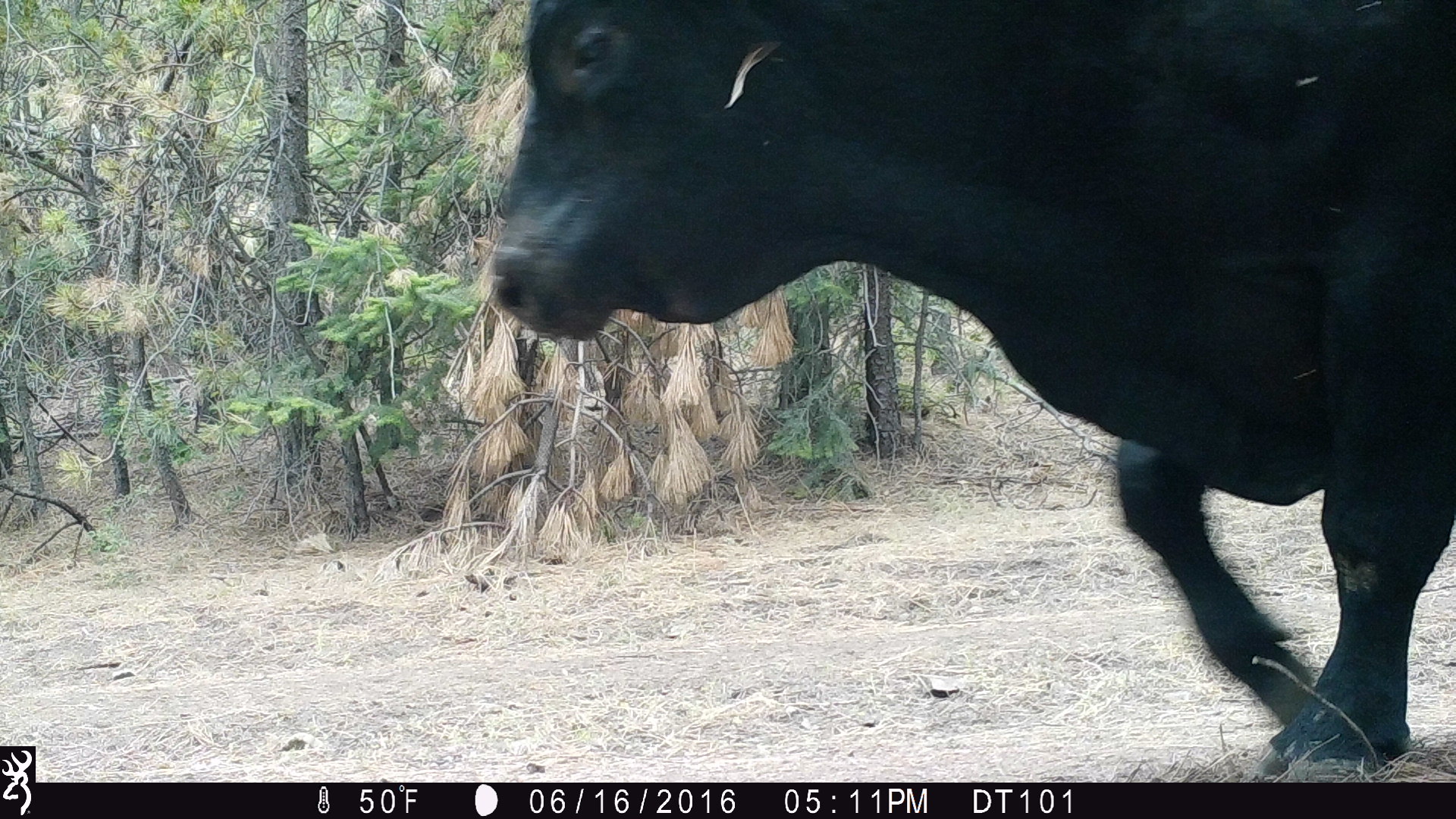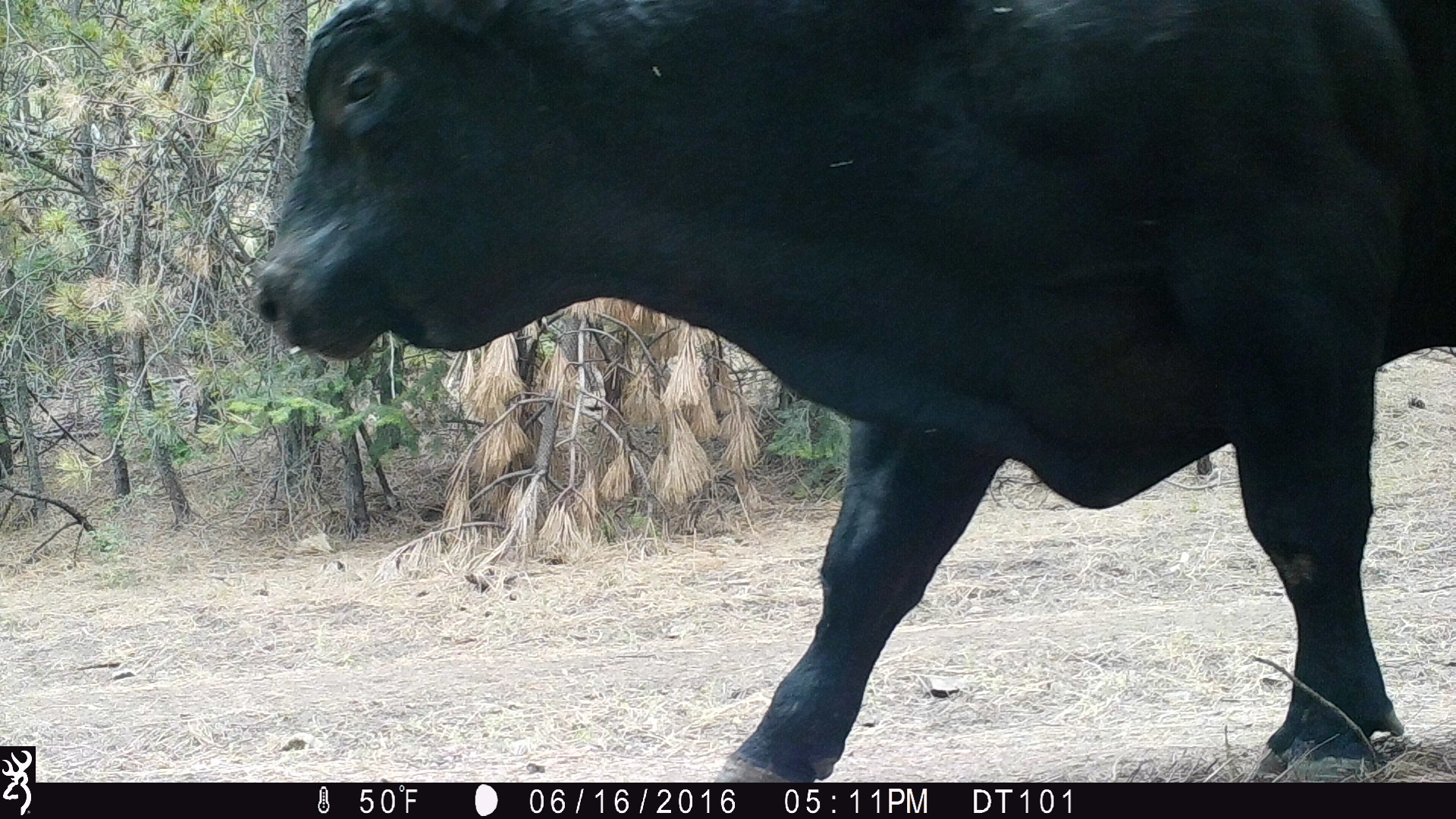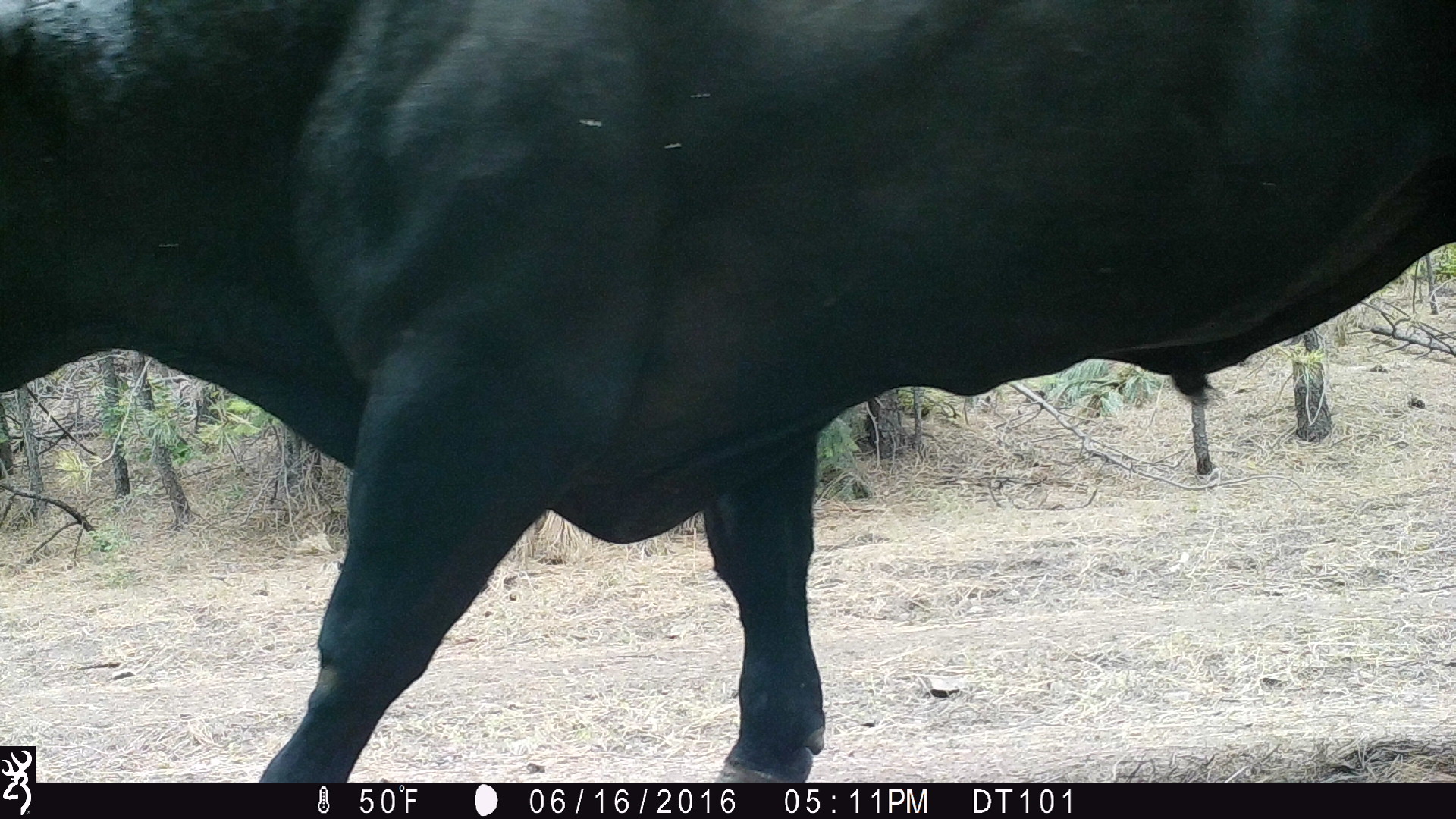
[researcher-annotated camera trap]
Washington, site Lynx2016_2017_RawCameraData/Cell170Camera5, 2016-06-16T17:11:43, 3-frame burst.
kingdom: Animalia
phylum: Chordata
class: Mammalia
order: Artiodactyla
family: Bovidae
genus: Bos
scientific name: Bos taurus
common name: domestic cattle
Domestic cattle (Bos taurus). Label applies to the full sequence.